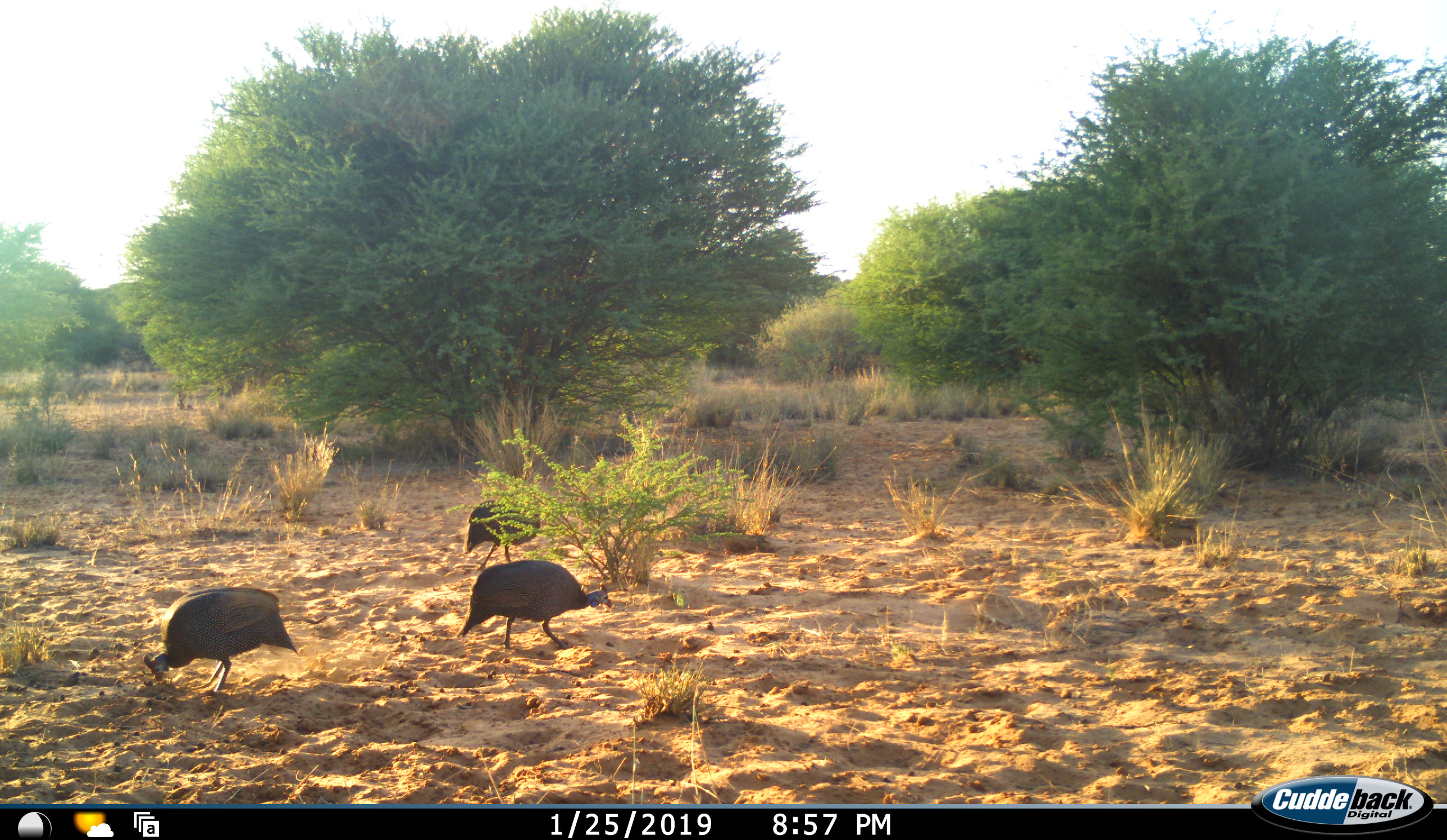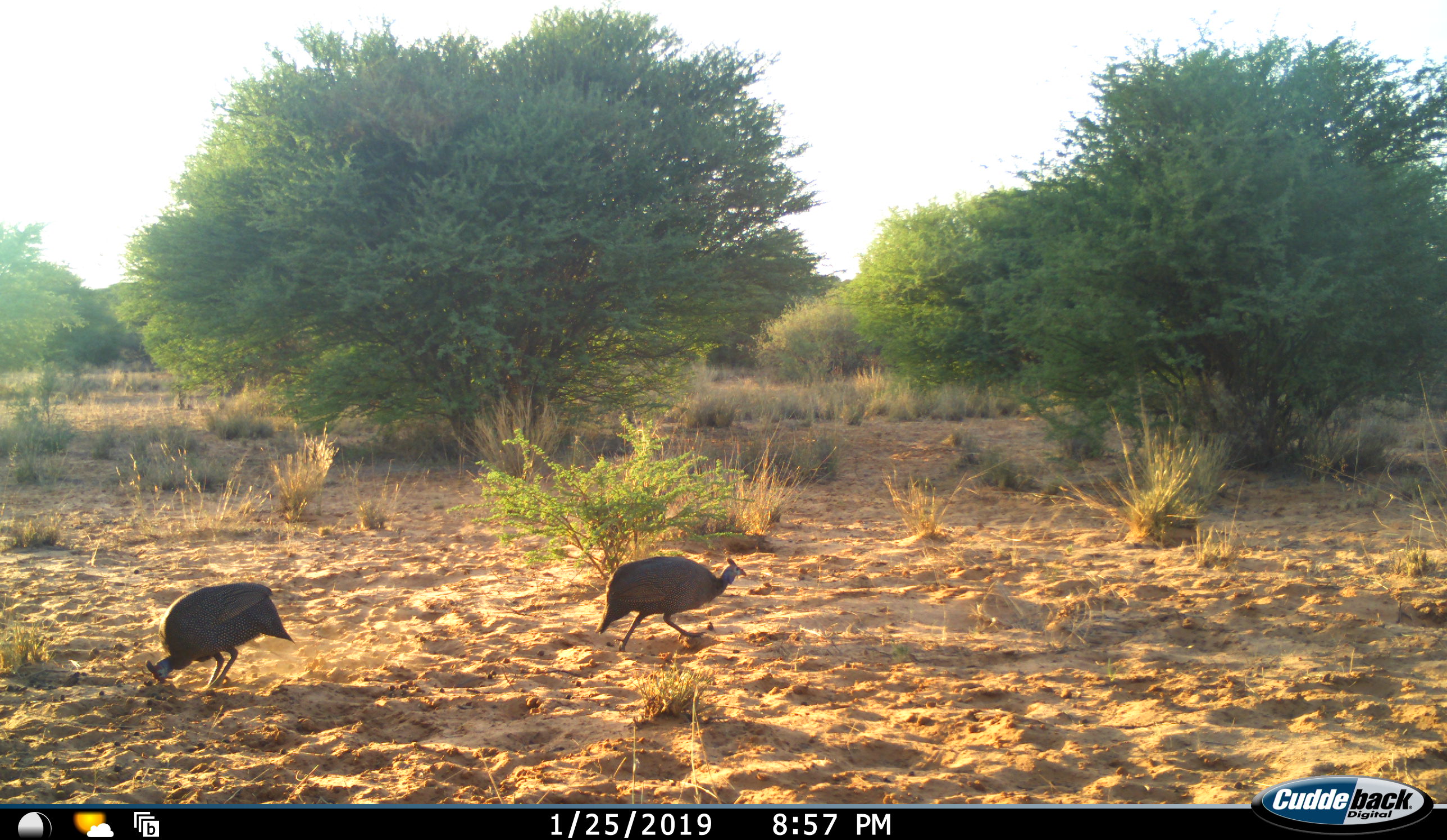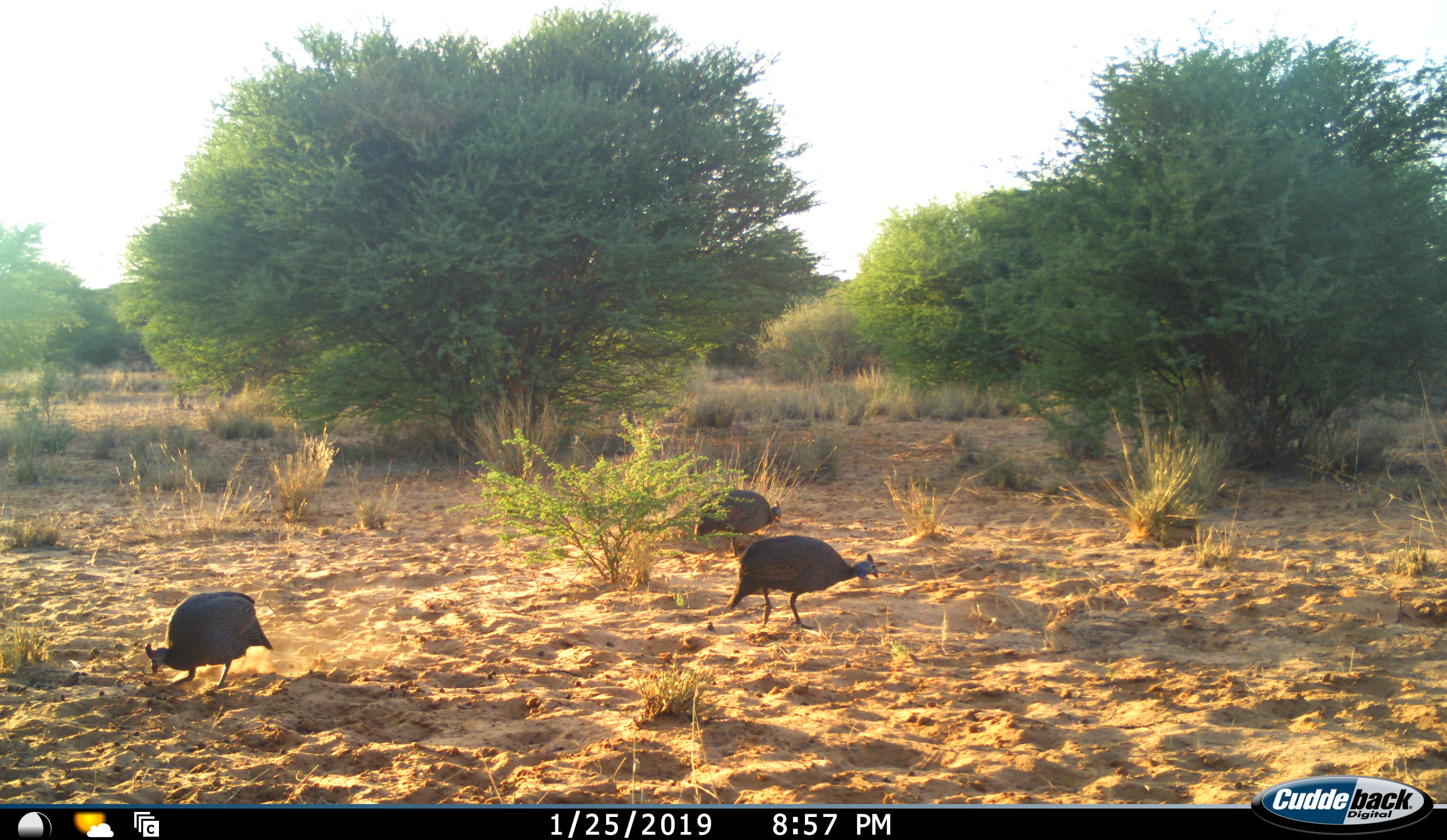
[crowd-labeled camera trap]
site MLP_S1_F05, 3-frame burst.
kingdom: Animalia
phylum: Chordata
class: Aves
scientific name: Aves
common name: bird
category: birdother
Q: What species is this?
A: Birdother (bird) (Aves).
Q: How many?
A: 3.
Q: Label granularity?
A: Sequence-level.